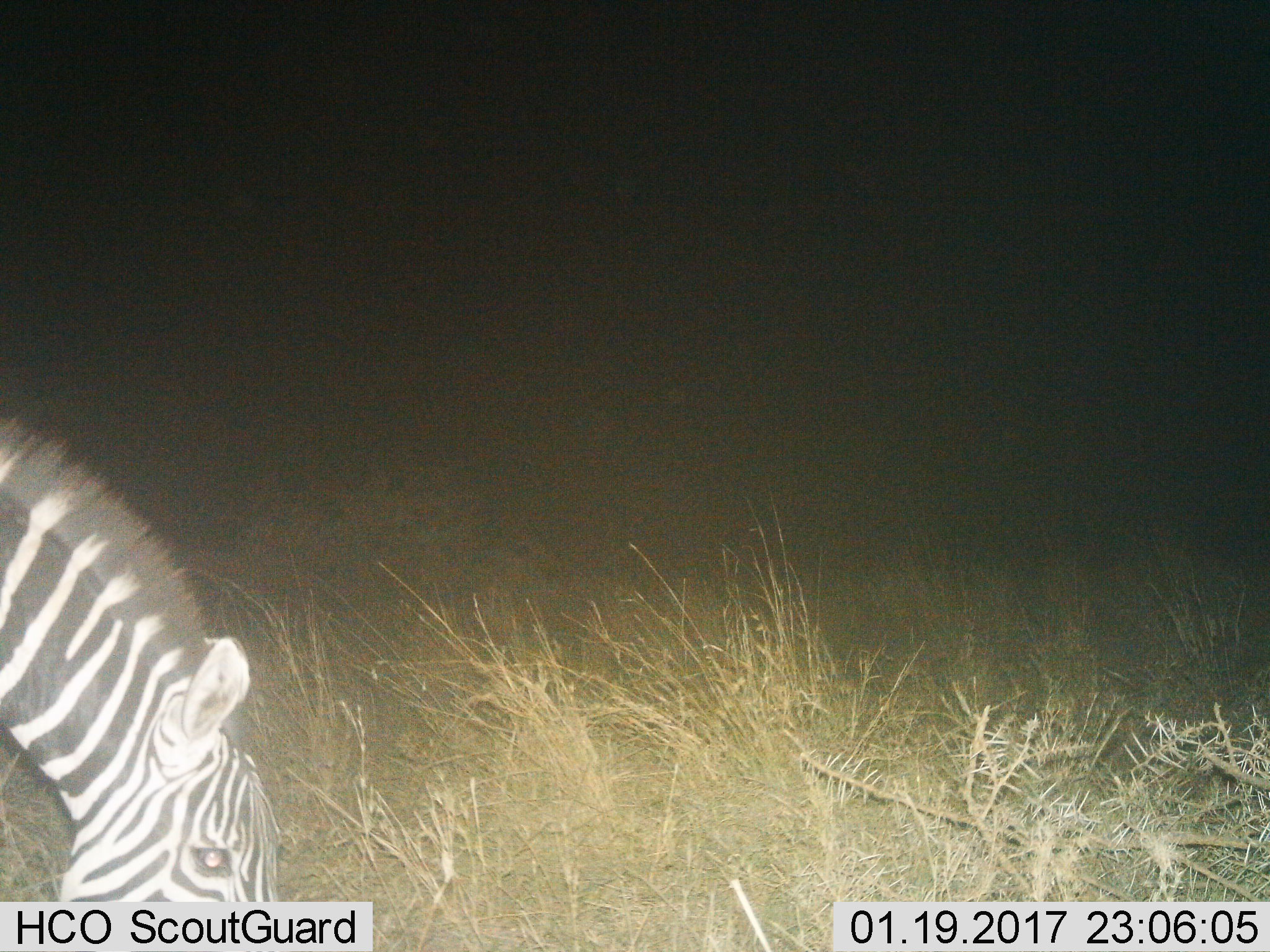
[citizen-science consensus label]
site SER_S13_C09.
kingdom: Animalia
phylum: Chordata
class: Mammalia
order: Perissodactyla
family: Equidae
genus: Equus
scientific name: Equus quagga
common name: plains zebra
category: zebraplains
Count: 1.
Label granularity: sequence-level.